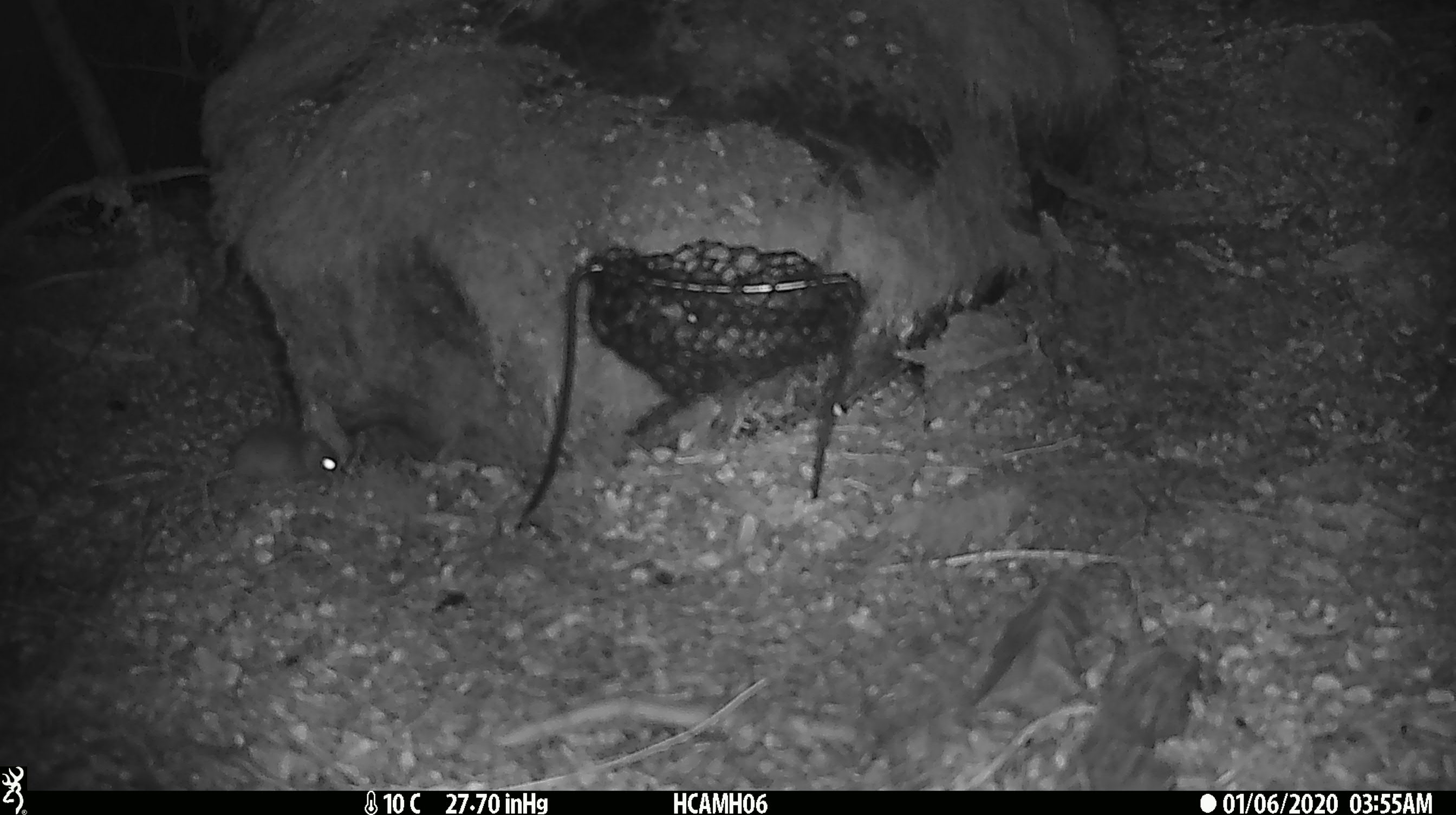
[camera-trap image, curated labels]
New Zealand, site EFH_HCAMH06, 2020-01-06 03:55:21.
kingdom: Animalia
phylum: Chordata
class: Mammalia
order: Rodentia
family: Muridae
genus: Mus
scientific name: Mus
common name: mouse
Mouse (Mus).